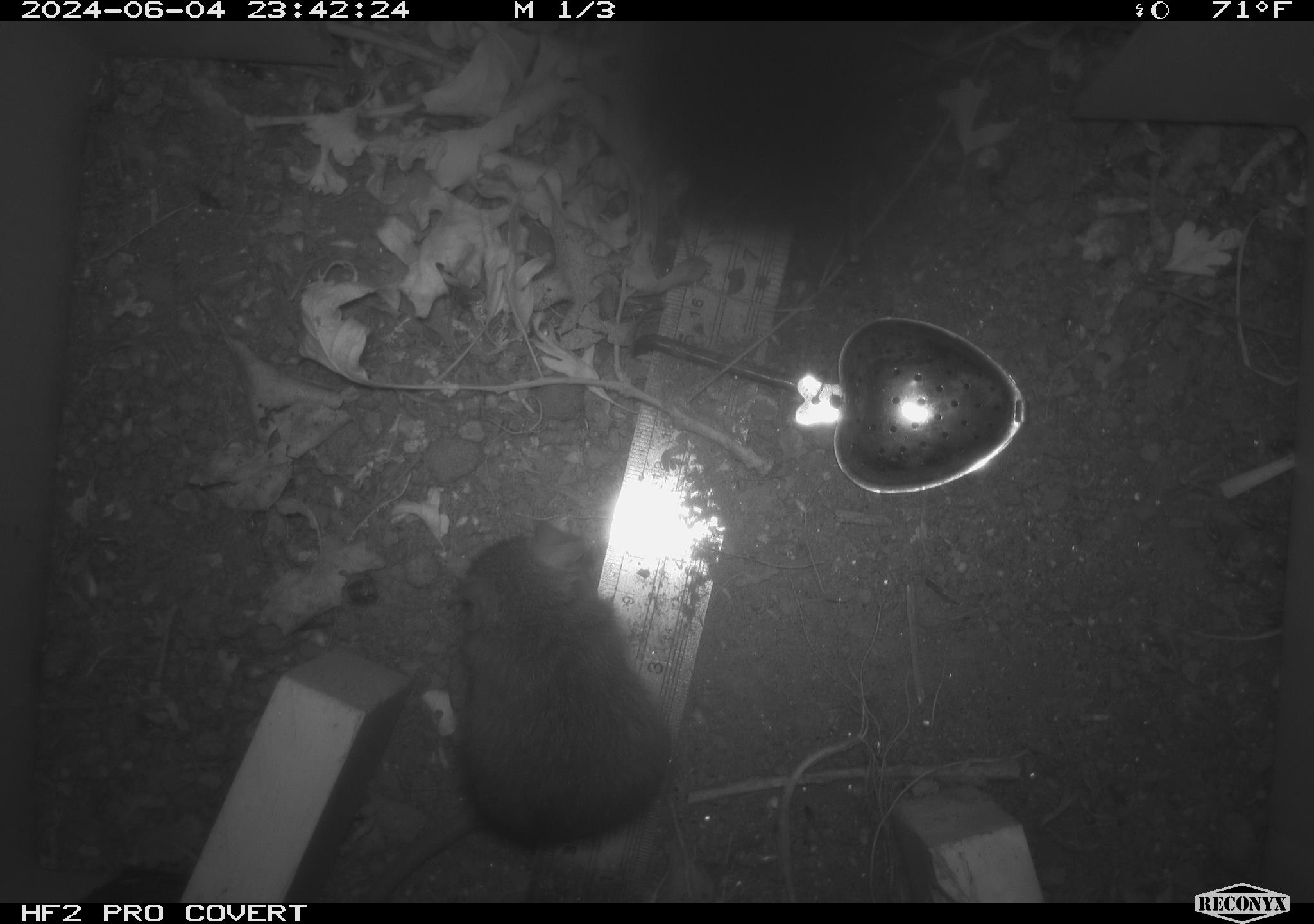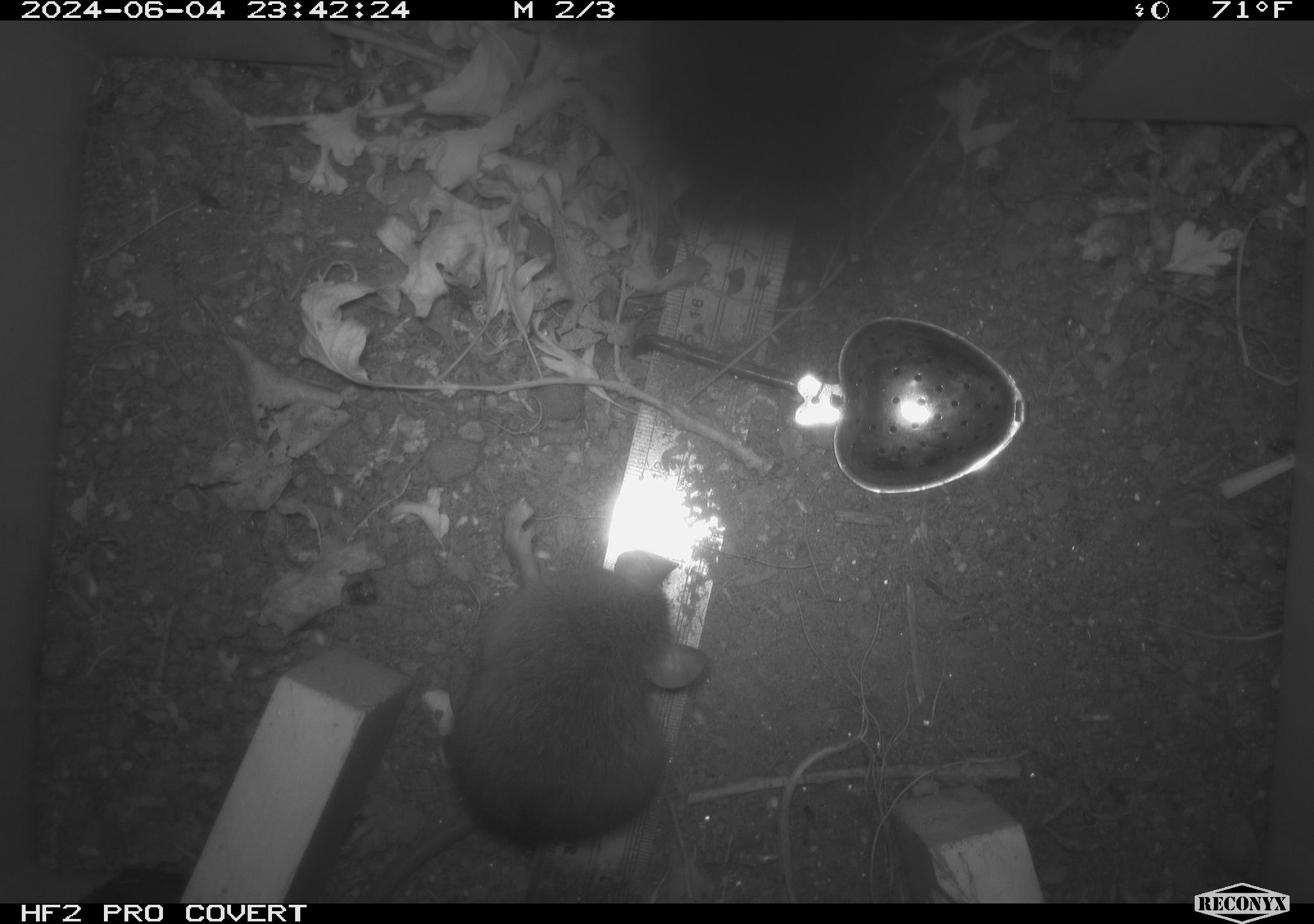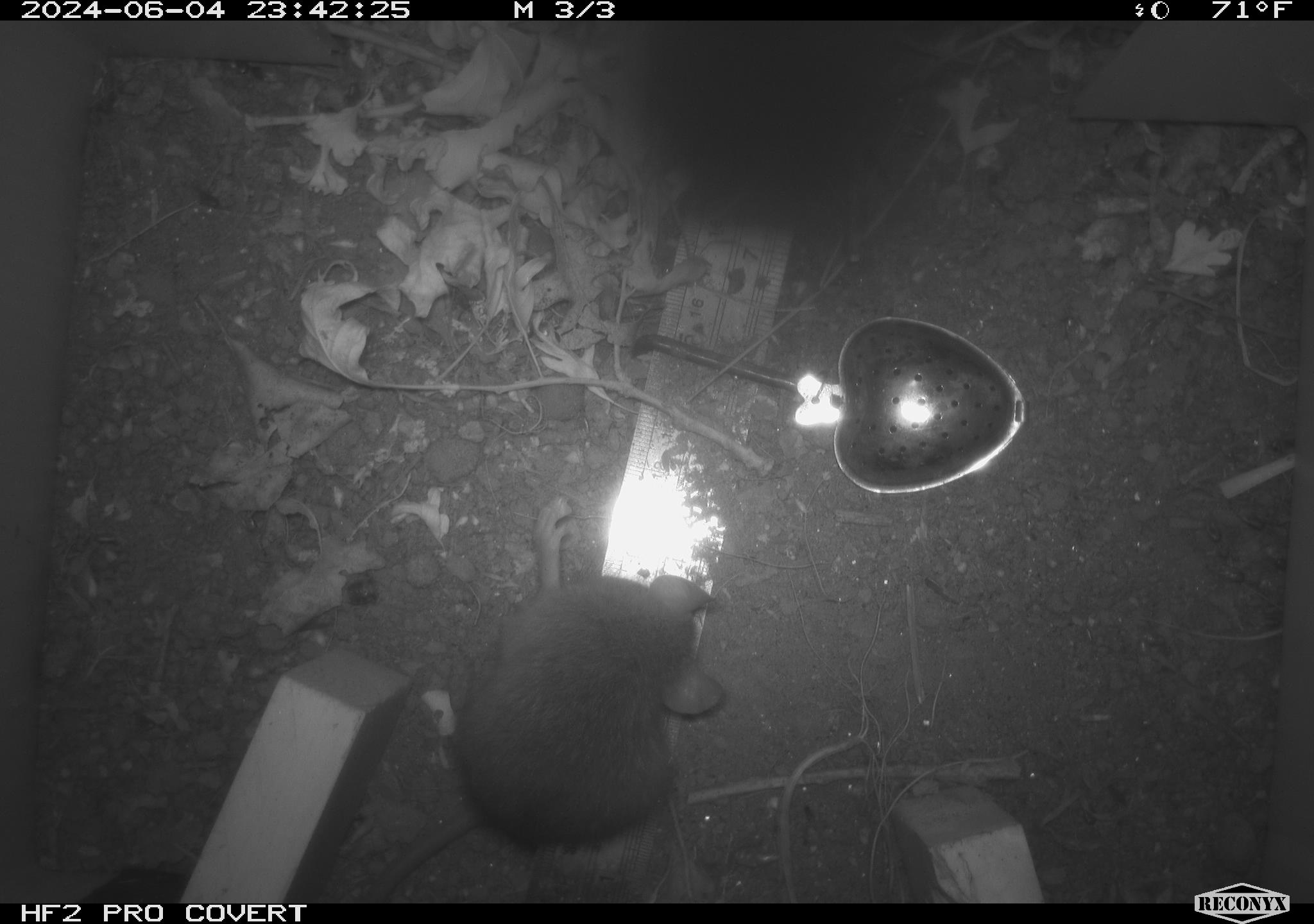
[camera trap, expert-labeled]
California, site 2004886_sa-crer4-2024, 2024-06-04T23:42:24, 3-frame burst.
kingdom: Animalia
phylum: Chordata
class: Mammalia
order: Rodentia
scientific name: Rodentia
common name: mouse species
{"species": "mouse species (Rodentia)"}